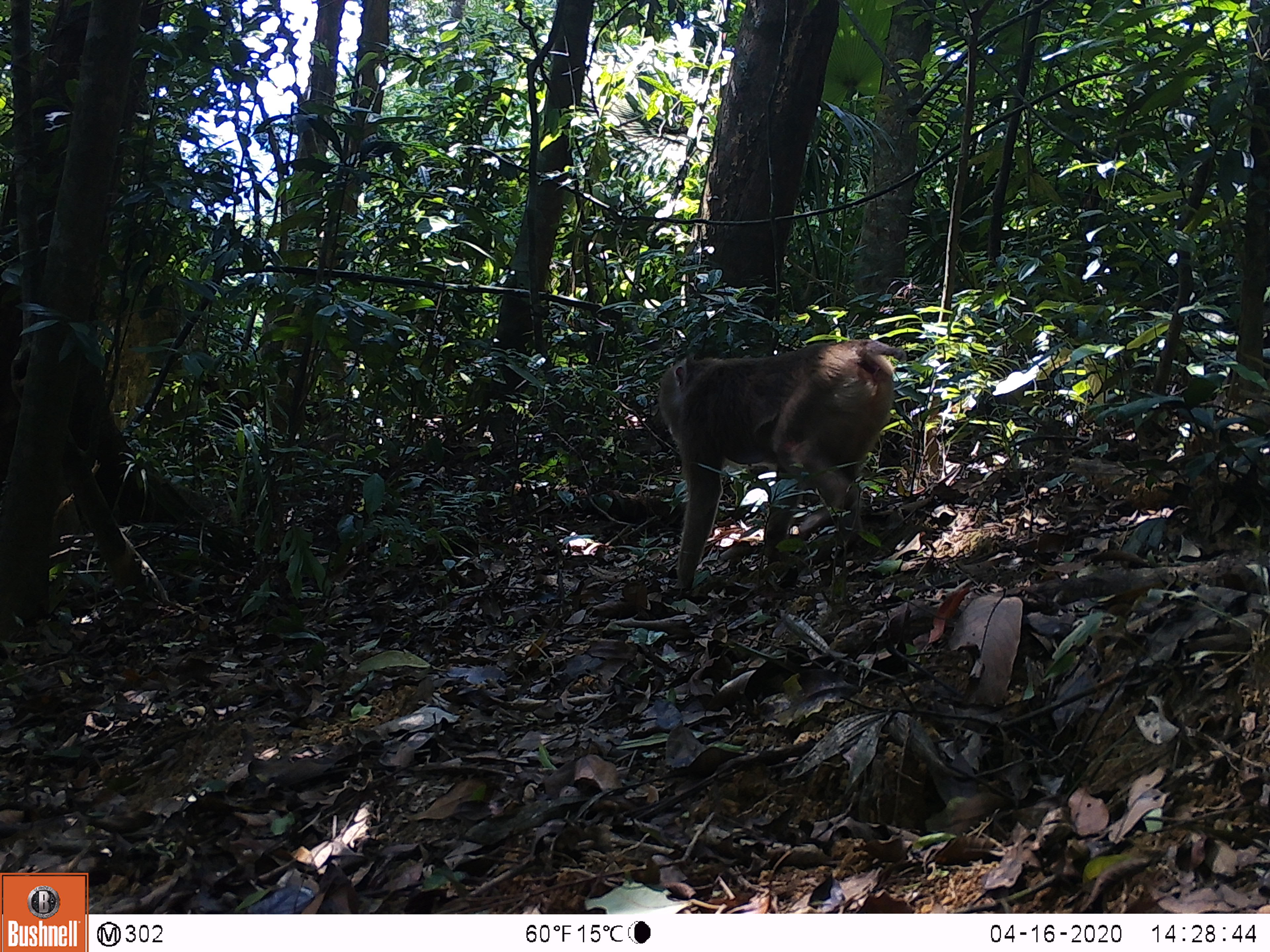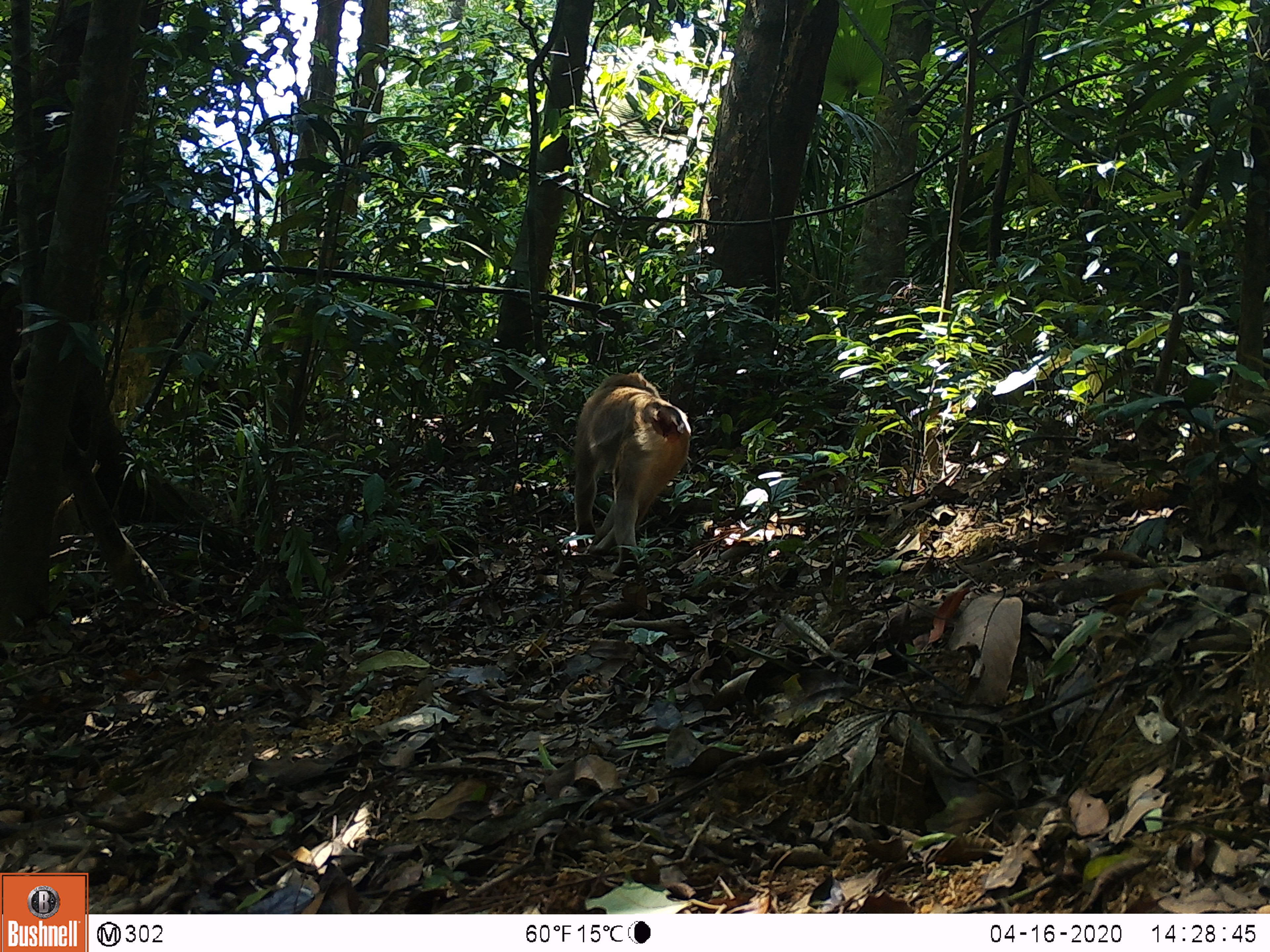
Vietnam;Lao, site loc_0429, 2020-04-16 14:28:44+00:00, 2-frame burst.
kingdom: Animalia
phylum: Chordata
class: Mammalia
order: Primates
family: Cercopithecidae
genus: Macaca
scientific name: Macaca nemestrina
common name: pig-tailed macaque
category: pig tailed macaque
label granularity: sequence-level